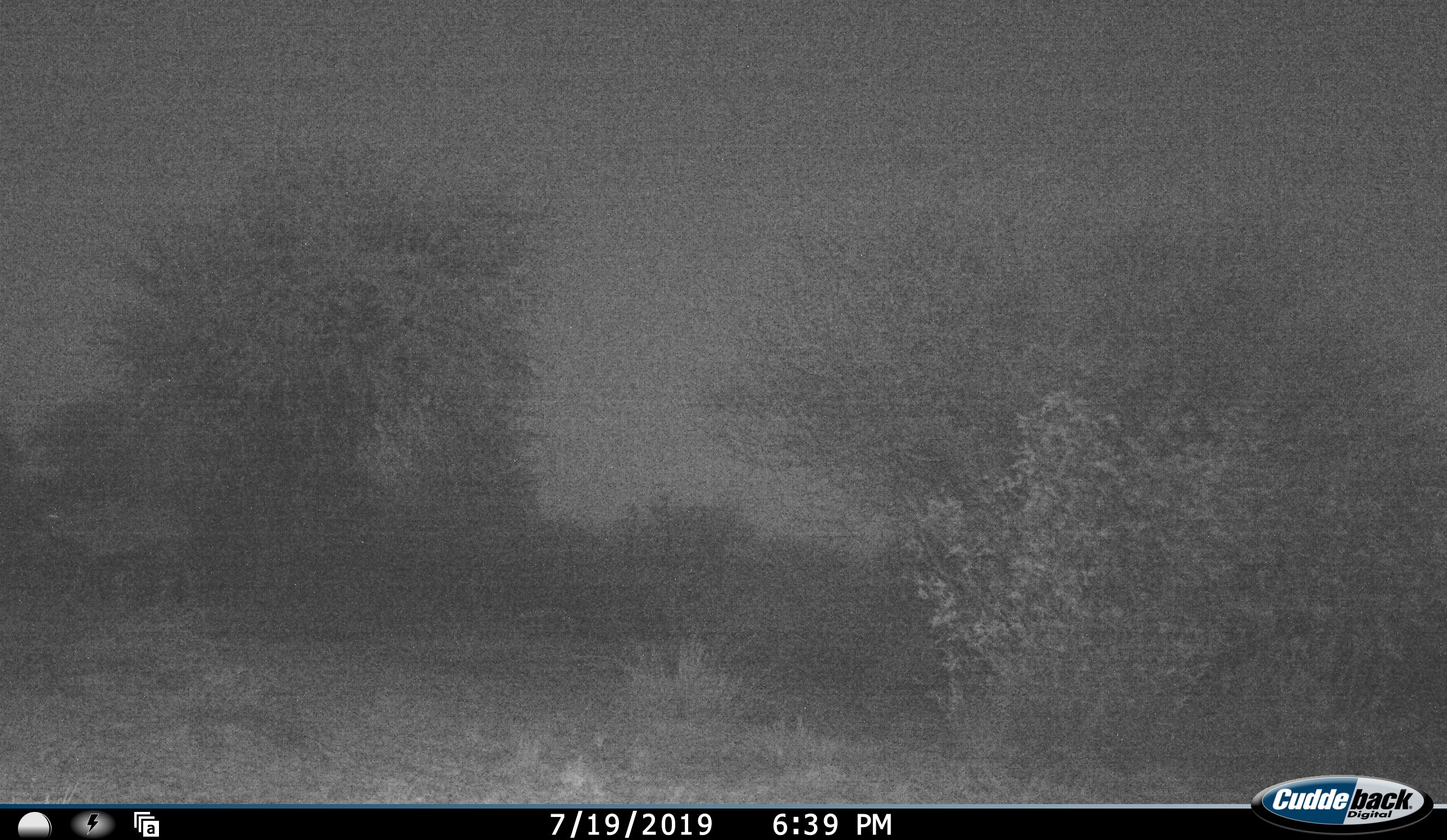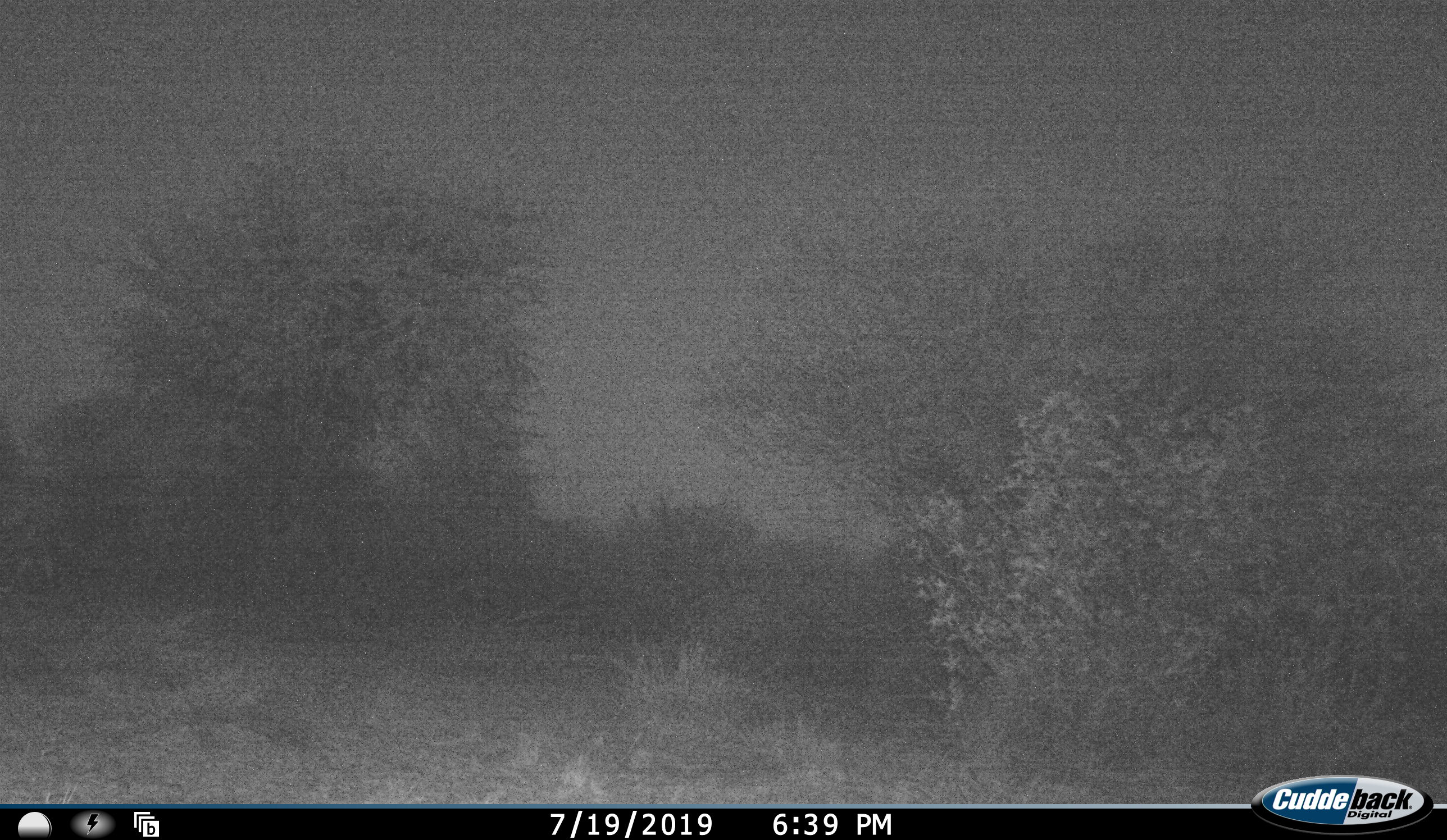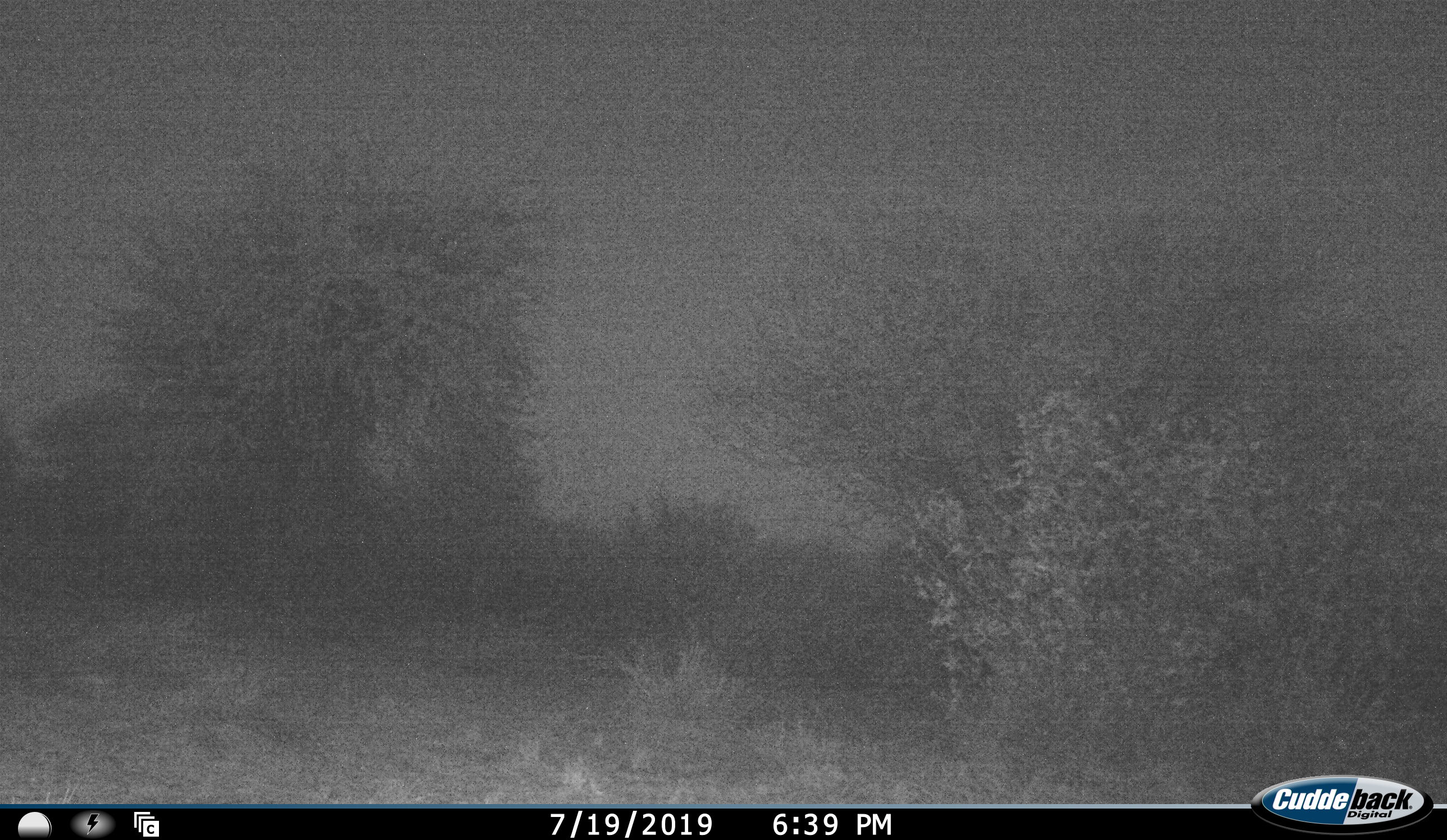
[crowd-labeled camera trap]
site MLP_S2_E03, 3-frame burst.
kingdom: Animalia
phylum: Chordata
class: Mammalia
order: Artiodactyla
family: Bovidae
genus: Oryx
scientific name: Oryx gazella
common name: gemsbok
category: oryx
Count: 1.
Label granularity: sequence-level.